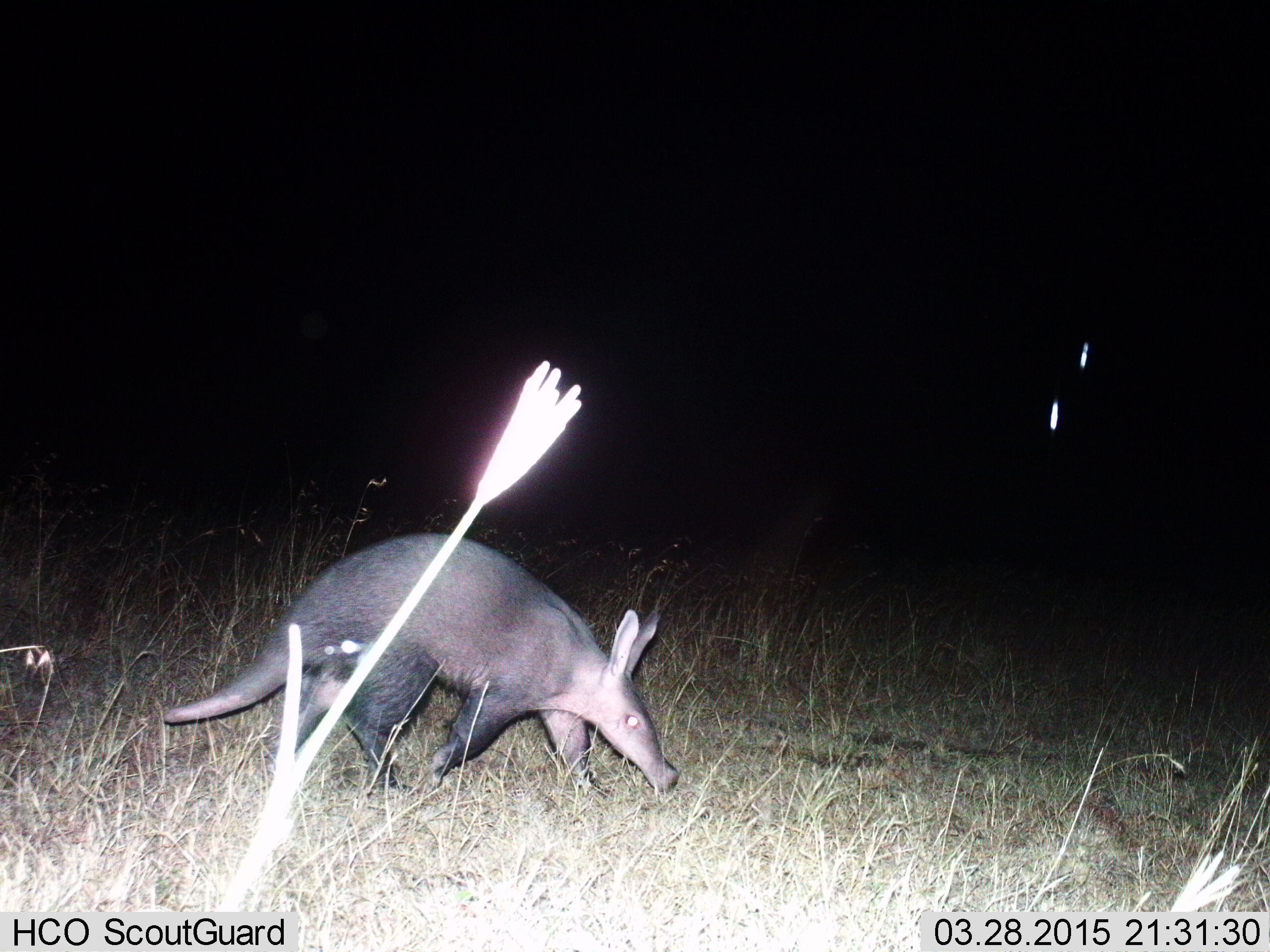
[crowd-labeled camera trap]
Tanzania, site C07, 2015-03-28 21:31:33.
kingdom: Animalia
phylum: Chordata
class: Mammalia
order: Tubulidentata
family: Orycteropodidae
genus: Orycteropus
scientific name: Orycteropus afer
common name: aardvark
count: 1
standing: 10%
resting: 0%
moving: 80%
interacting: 0%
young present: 0%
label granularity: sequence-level